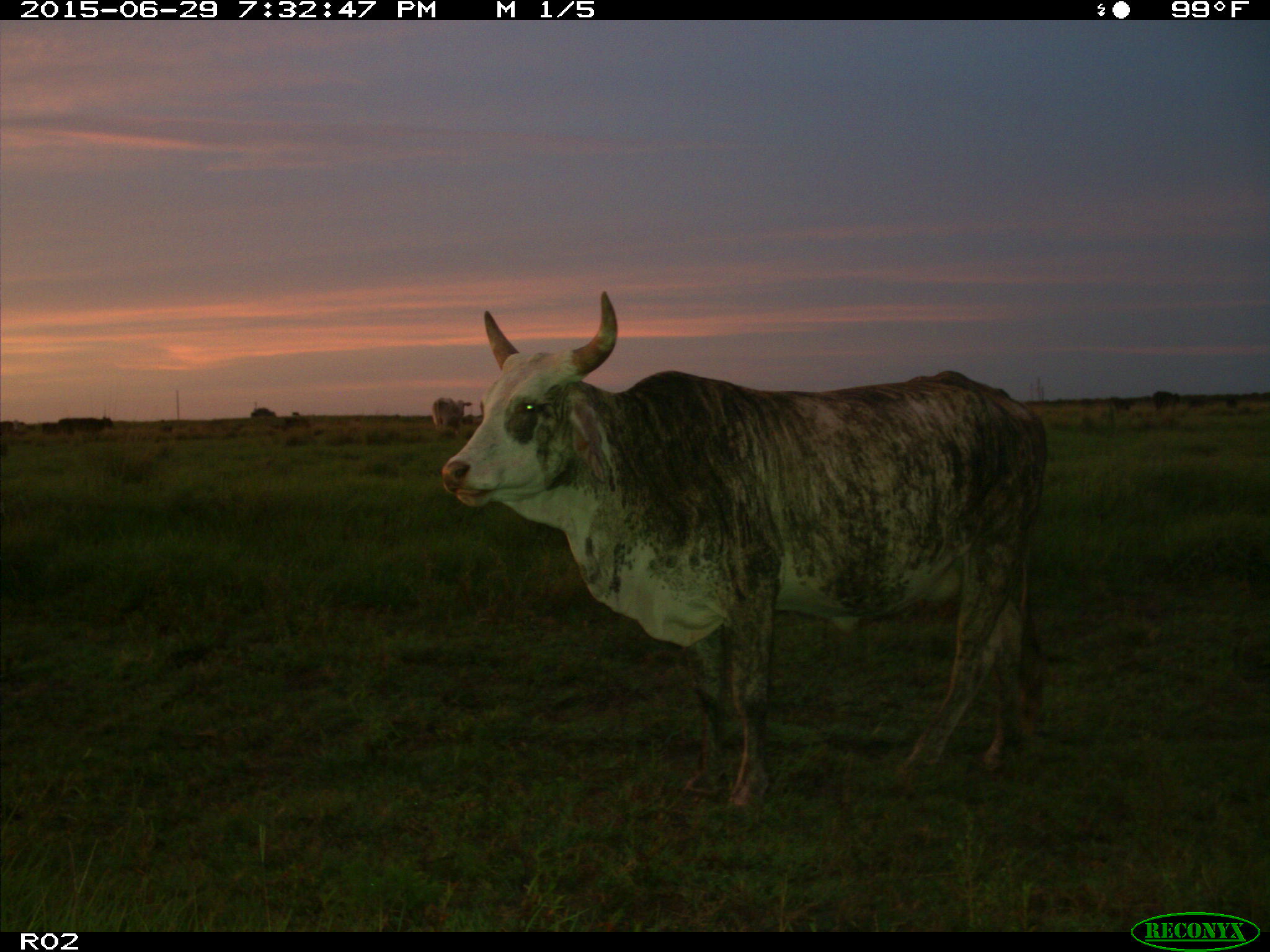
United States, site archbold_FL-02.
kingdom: Animalia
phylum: Chordata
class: Mammalia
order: Artiodactyla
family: Bovidae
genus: Bos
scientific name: Bos taurus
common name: domestic cow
Bos taurus (domestic cow).